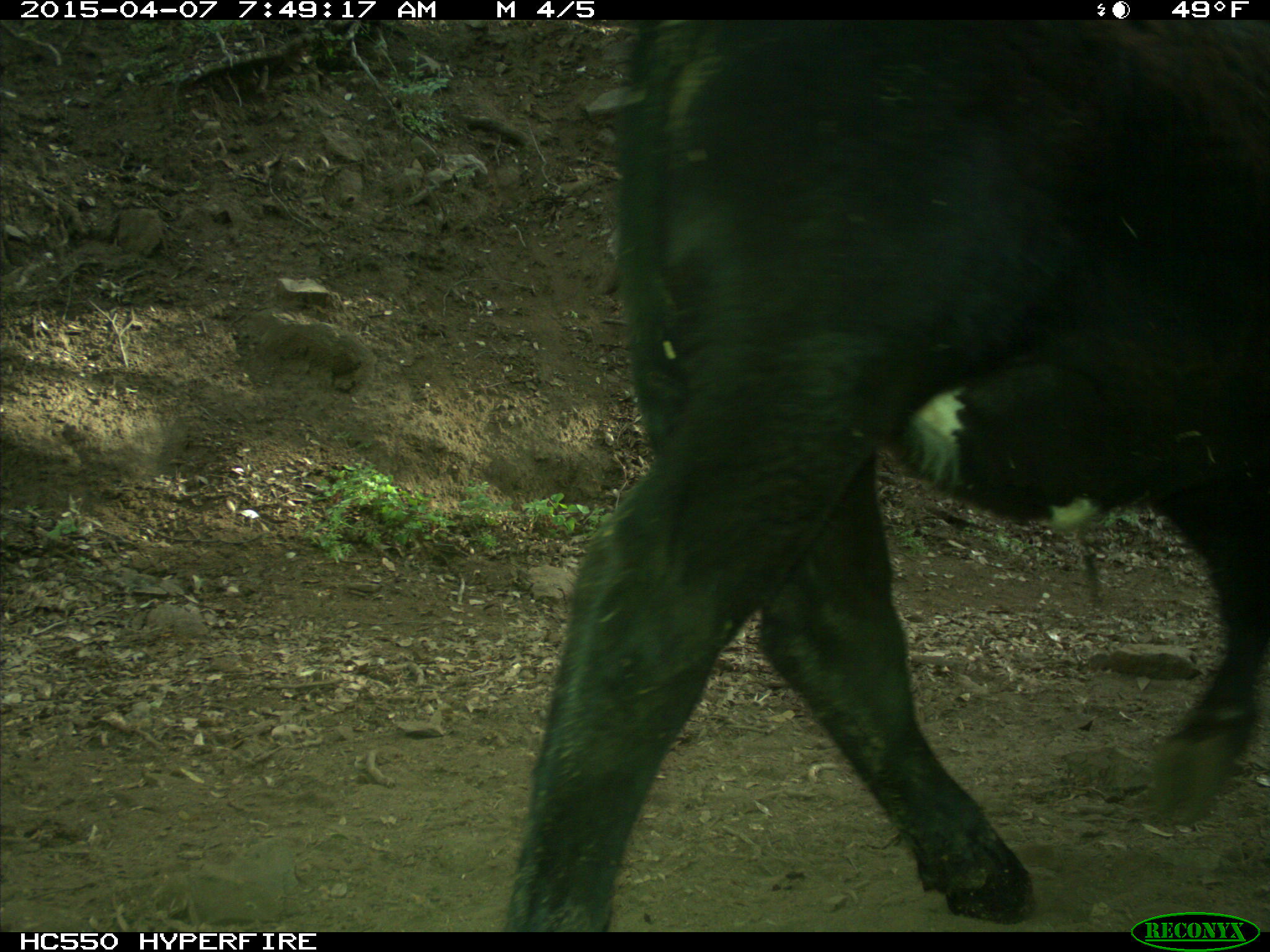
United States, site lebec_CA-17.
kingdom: Animalia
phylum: Chordata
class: Mammalia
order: Artiodactyla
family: Bovidae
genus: Bos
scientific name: Bos taurus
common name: domestic cow